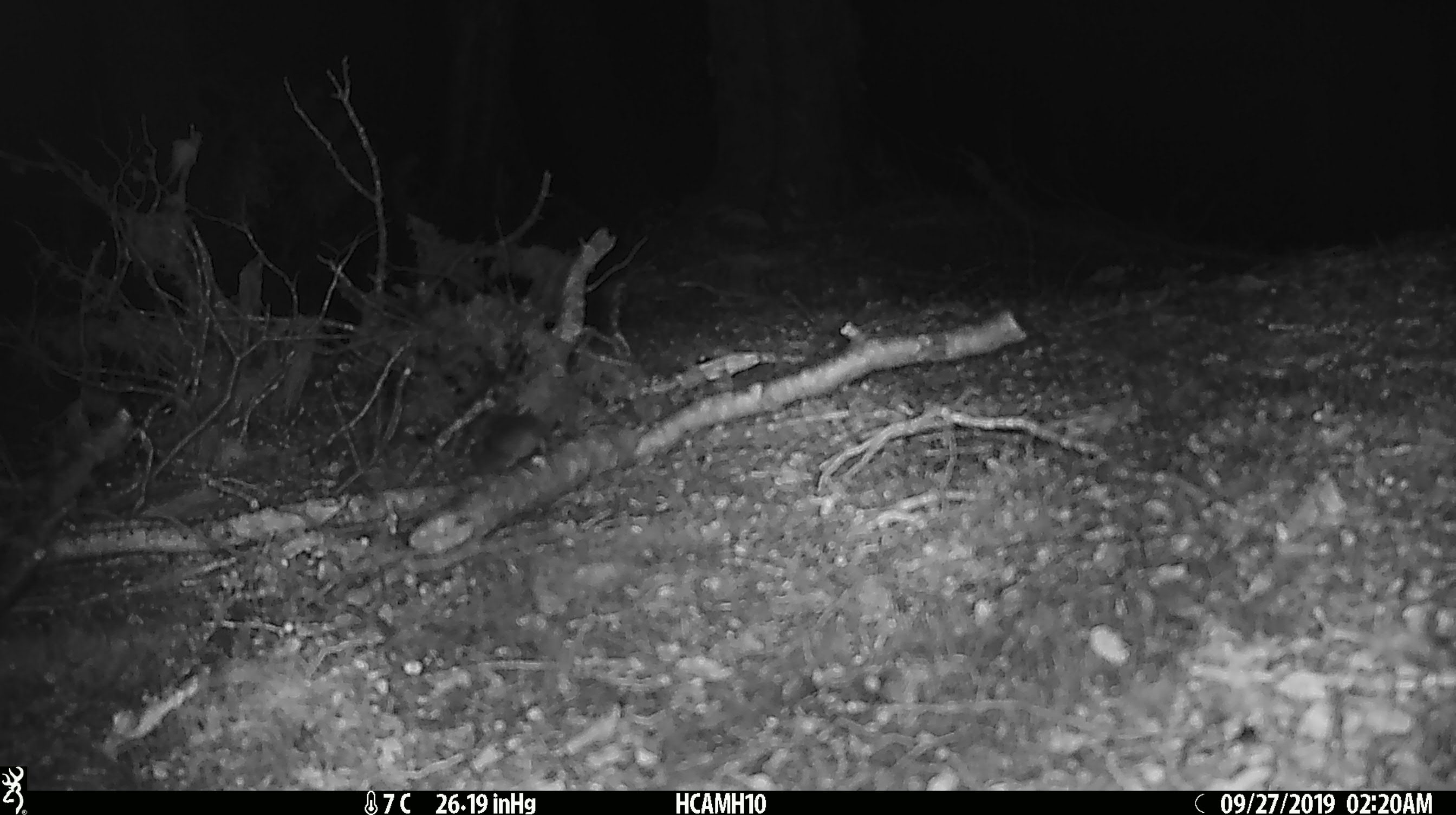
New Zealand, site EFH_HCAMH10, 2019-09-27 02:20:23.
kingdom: Animalia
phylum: Chordata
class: Mammalia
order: Rodentia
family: Muridae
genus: Mus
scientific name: Mus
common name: mouse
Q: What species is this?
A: Mouse (Mus).